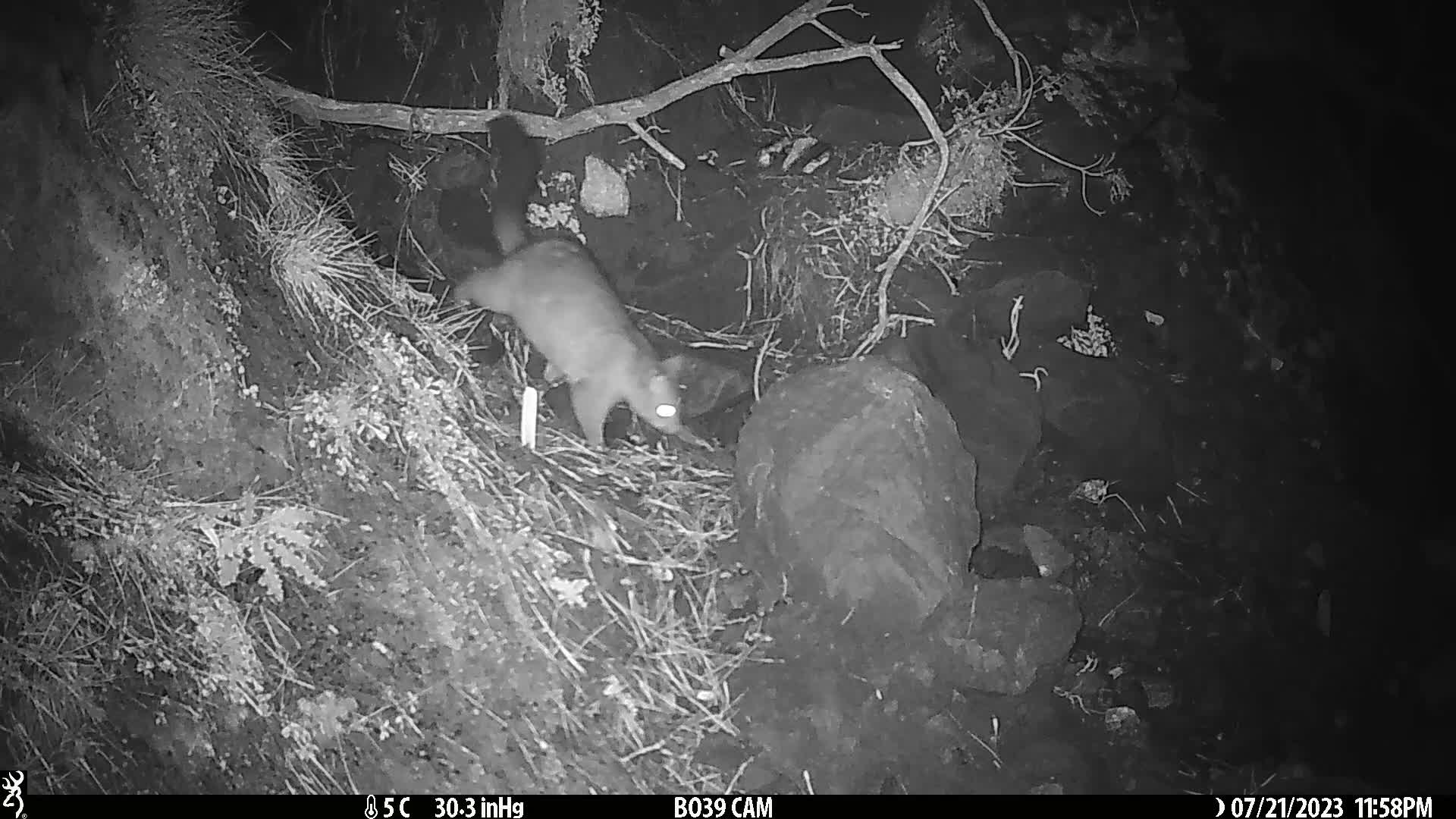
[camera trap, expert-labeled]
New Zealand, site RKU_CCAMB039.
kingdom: Animalia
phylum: Chordata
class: Mammalia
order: Diprotodontia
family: Phalangeridae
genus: Trichosurus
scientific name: Trichosurus vulpecula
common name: common brushtail possum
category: possum